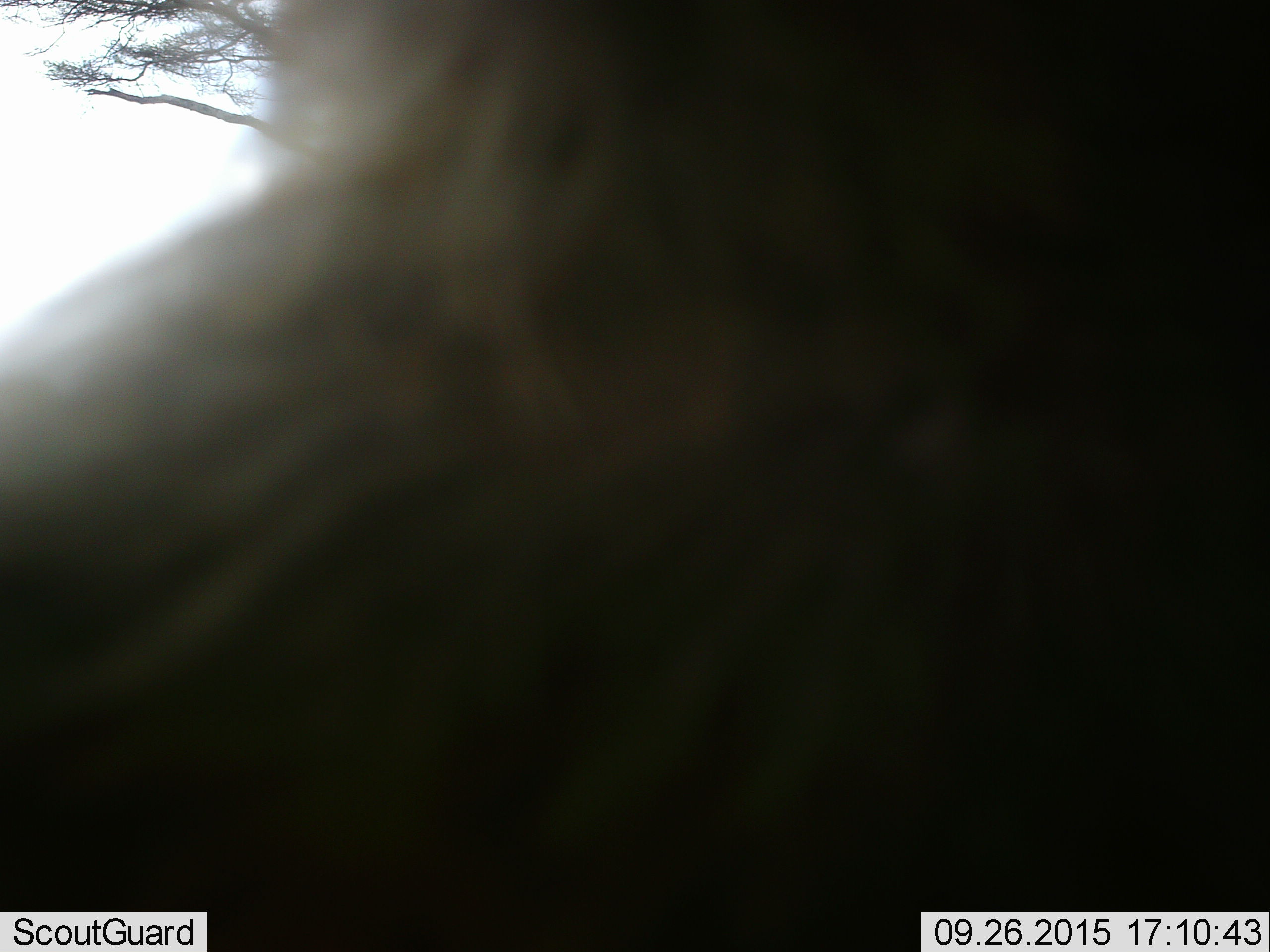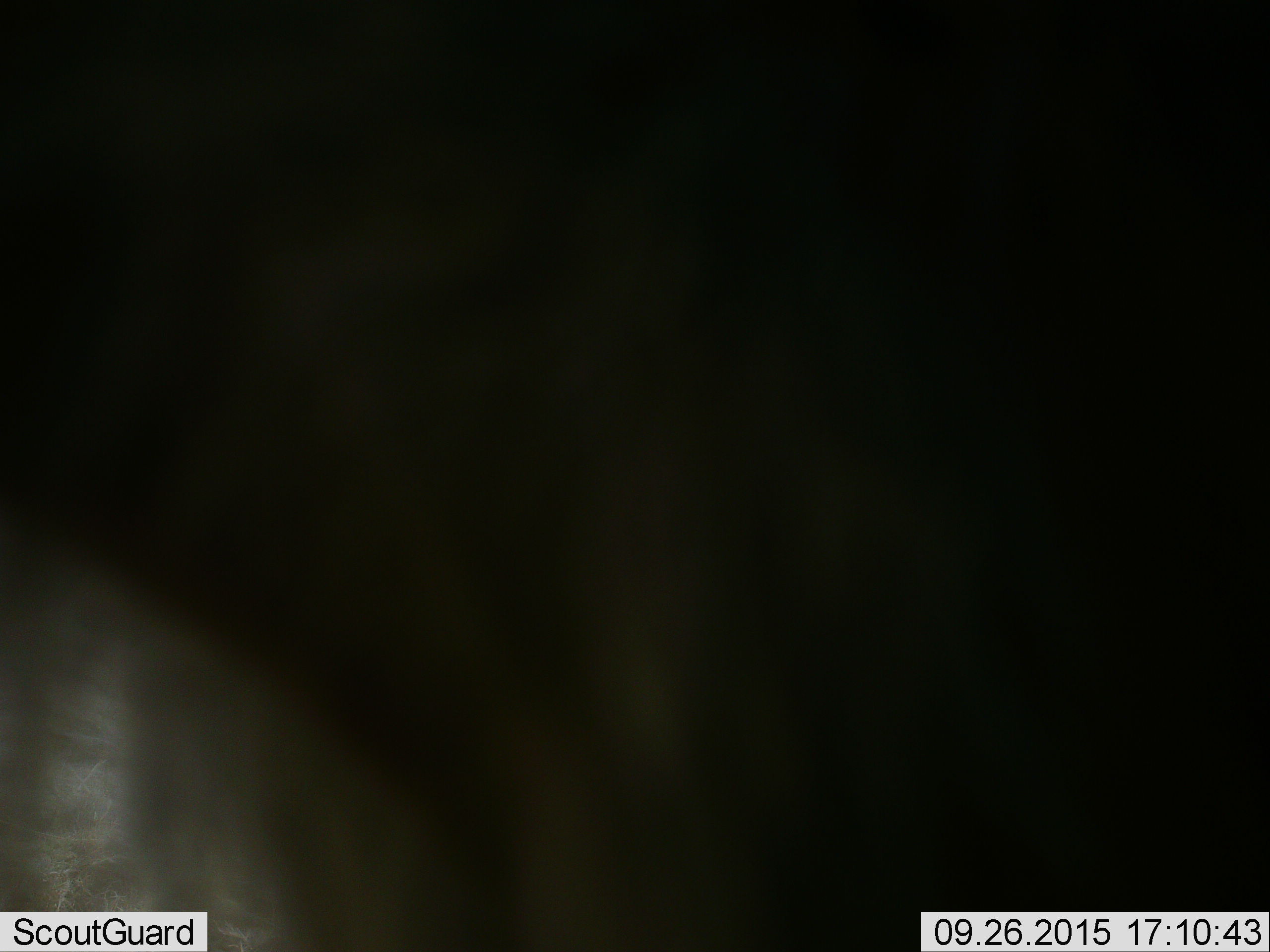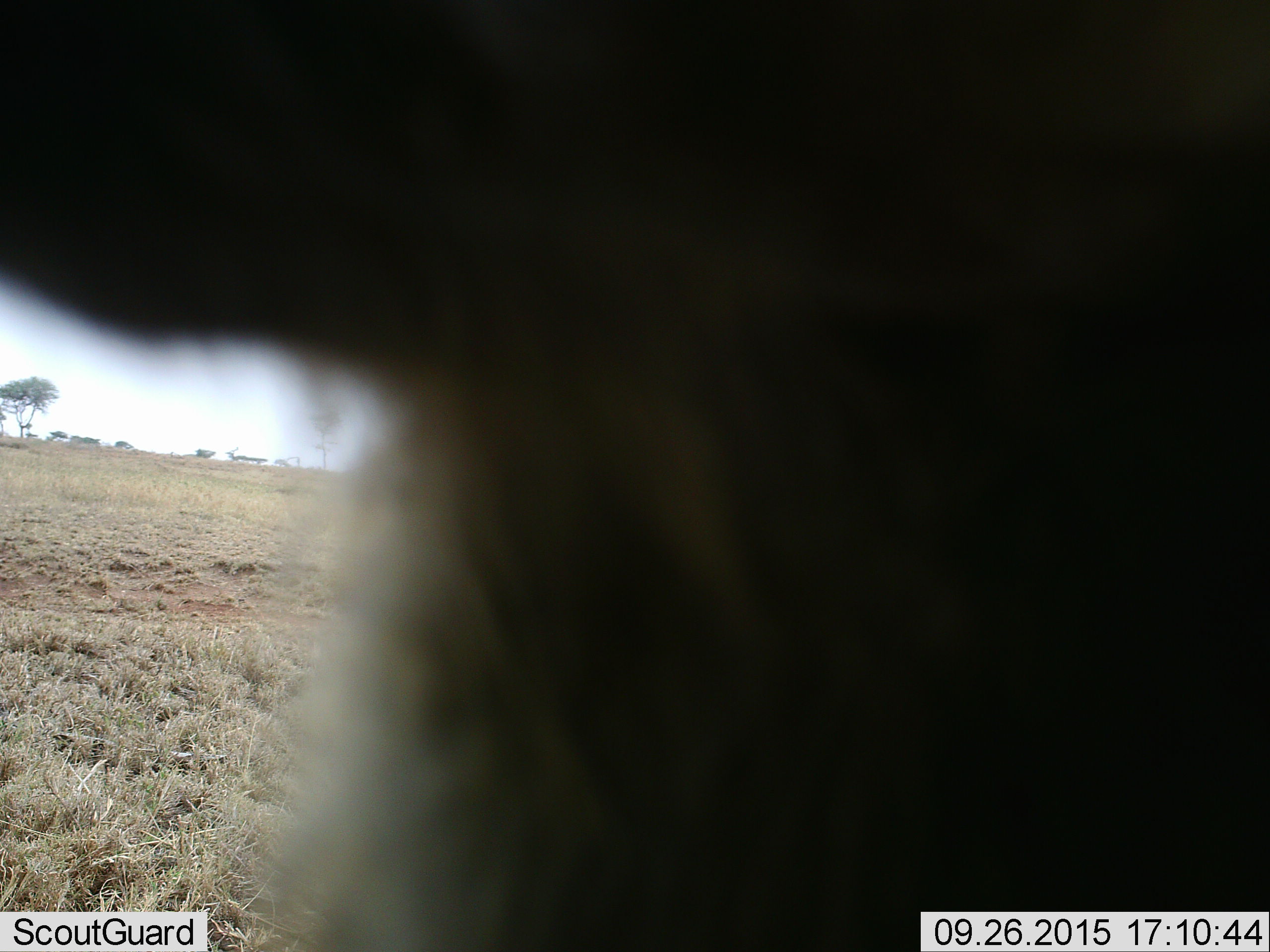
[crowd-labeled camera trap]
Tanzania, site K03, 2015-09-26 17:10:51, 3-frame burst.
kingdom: Animalia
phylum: Chordata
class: Mammalia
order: Carnivora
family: Hyaenidae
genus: Crocuta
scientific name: Crocuta crocuta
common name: spotted hyena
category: hyenaspotted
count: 1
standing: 50%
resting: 0%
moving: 50%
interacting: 0%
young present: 0%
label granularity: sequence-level